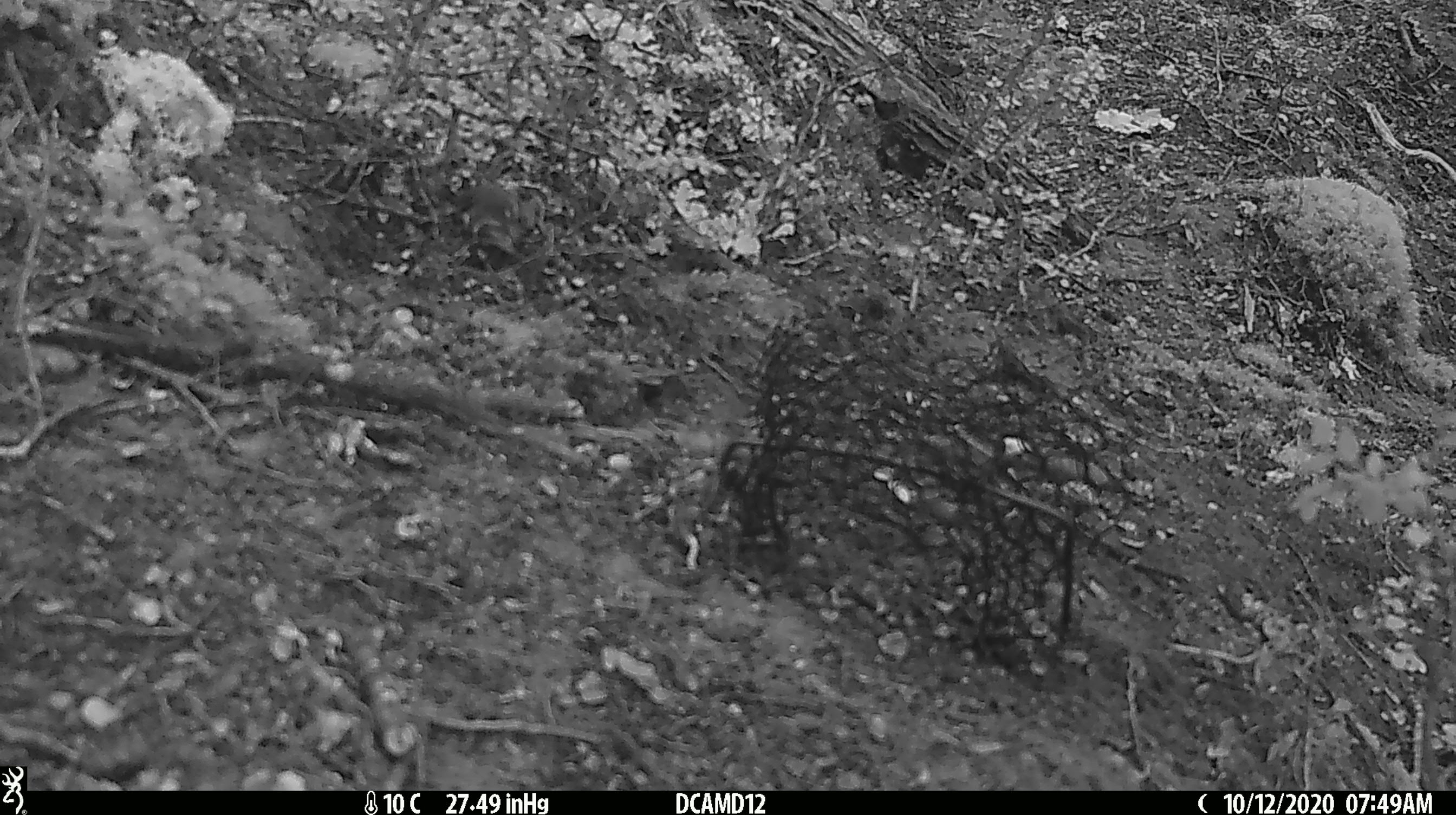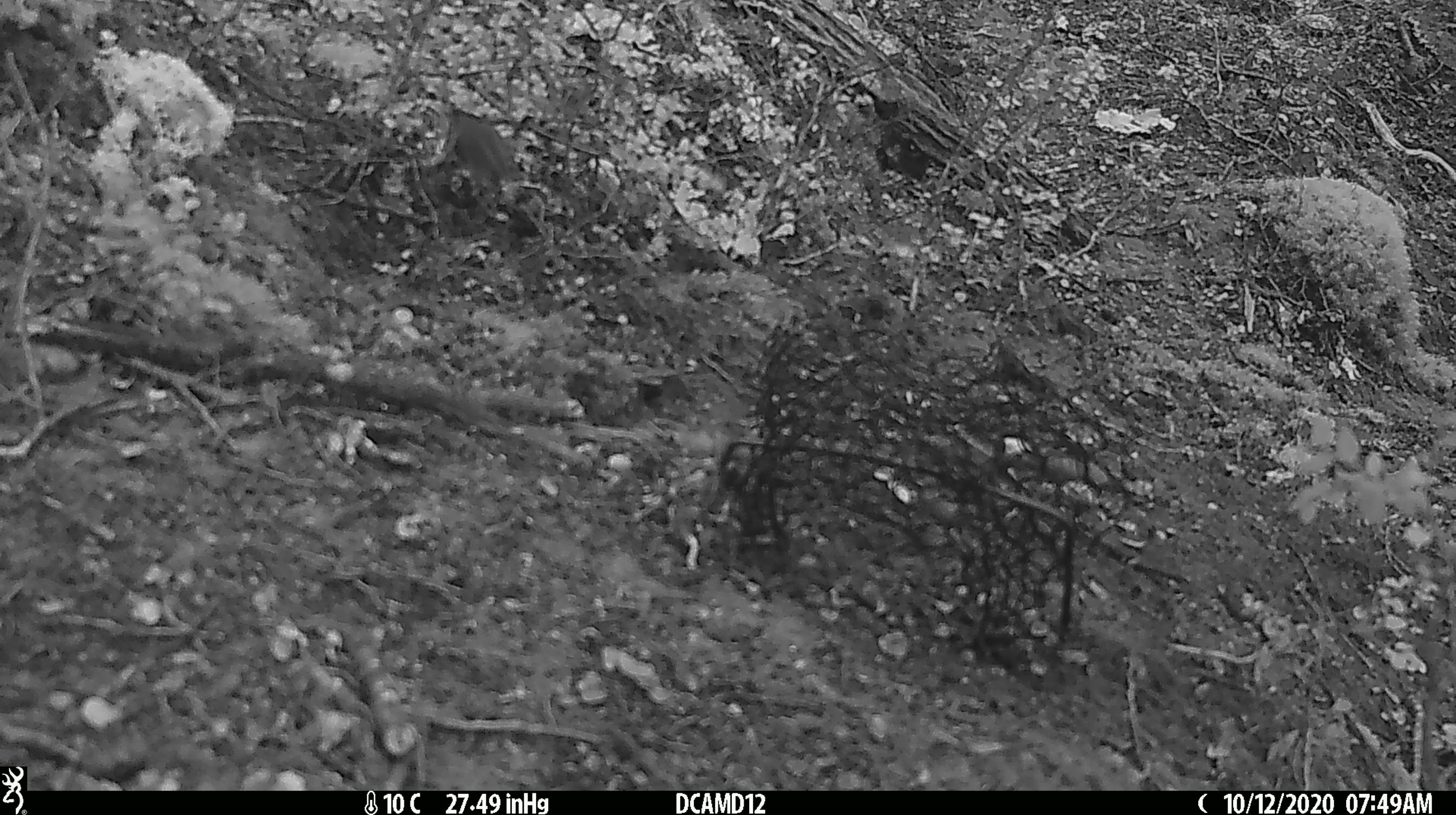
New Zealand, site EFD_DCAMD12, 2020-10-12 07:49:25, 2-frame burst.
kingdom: Animalia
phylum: Chordata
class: Aves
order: Passeriformes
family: Acanthisittidae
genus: Acanthisitta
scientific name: Acanthisitta chloris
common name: rifleman